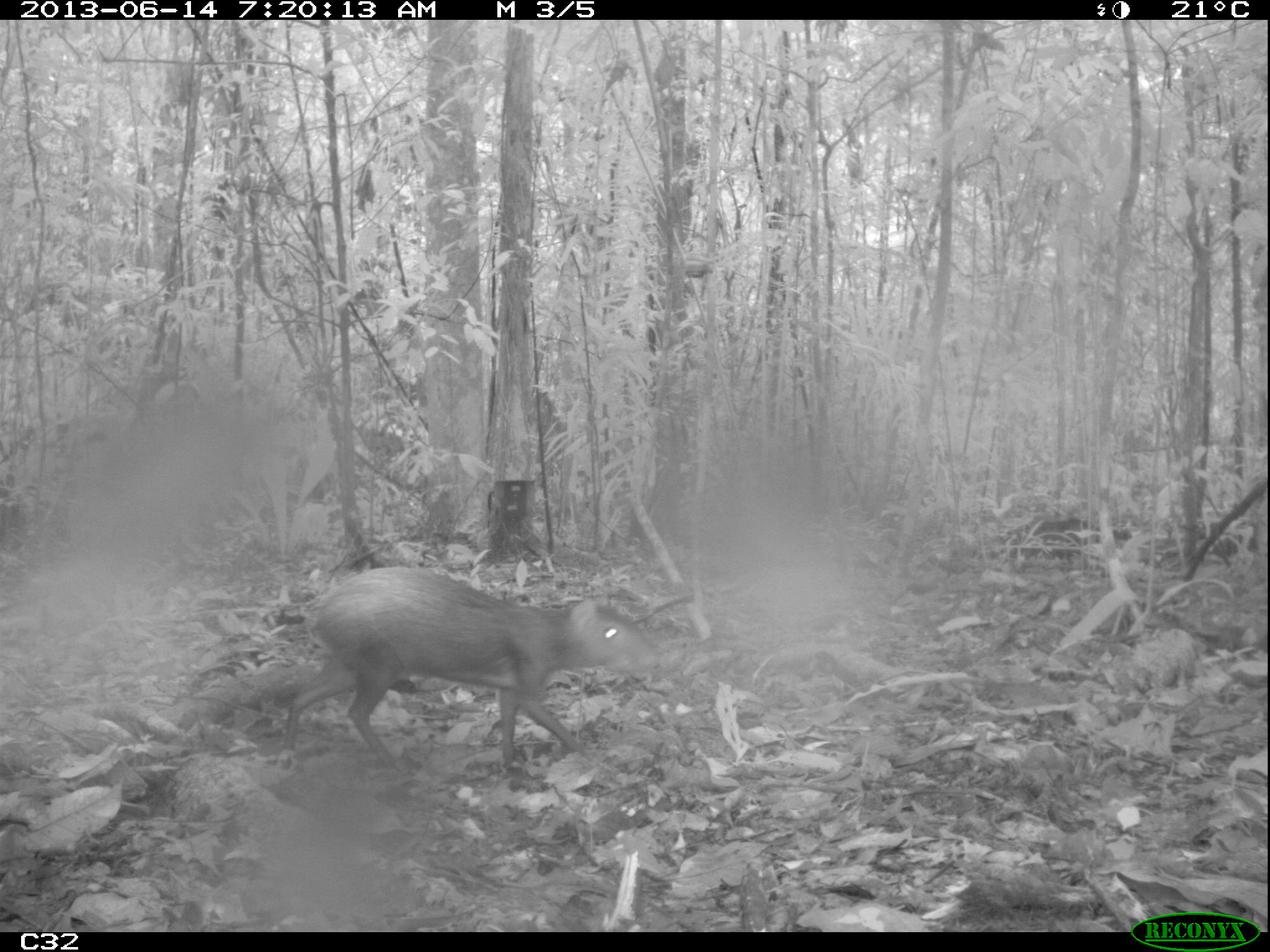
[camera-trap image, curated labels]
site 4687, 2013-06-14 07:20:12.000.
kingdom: Animalia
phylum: Chordata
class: Mammalia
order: Rodentia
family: Dasyproctidae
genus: Dasyprocta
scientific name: Dasyprocta leporina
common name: red-rumped agouti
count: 1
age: adult